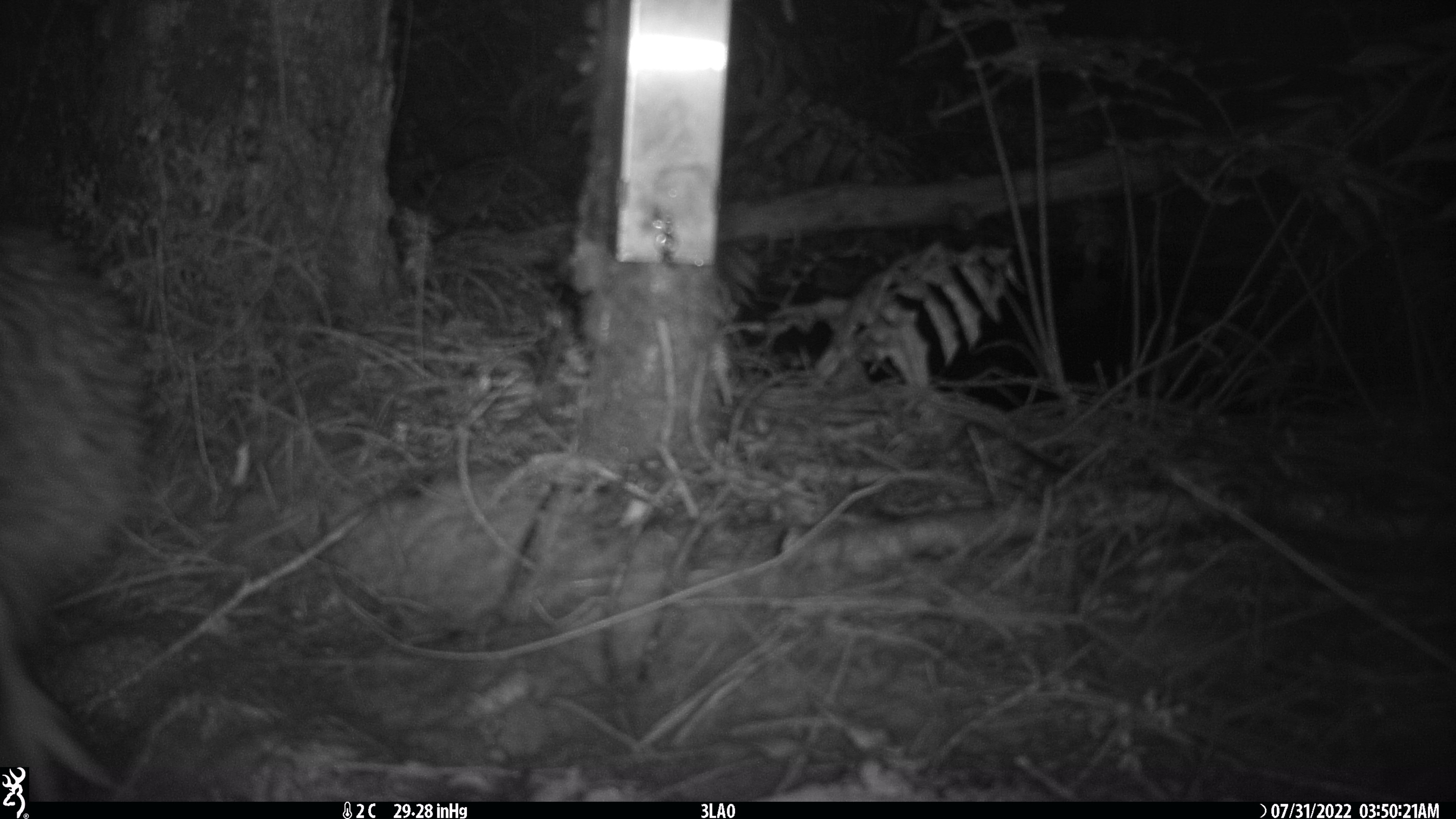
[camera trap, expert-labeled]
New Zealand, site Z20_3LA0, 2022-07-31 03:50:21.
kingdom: Animalia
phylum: Chordata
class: Aves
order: Apterygiformes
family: Apterygidae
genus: Apteryx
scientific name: Apteryx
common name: kiwi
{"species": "kiwi (Apteryx)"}